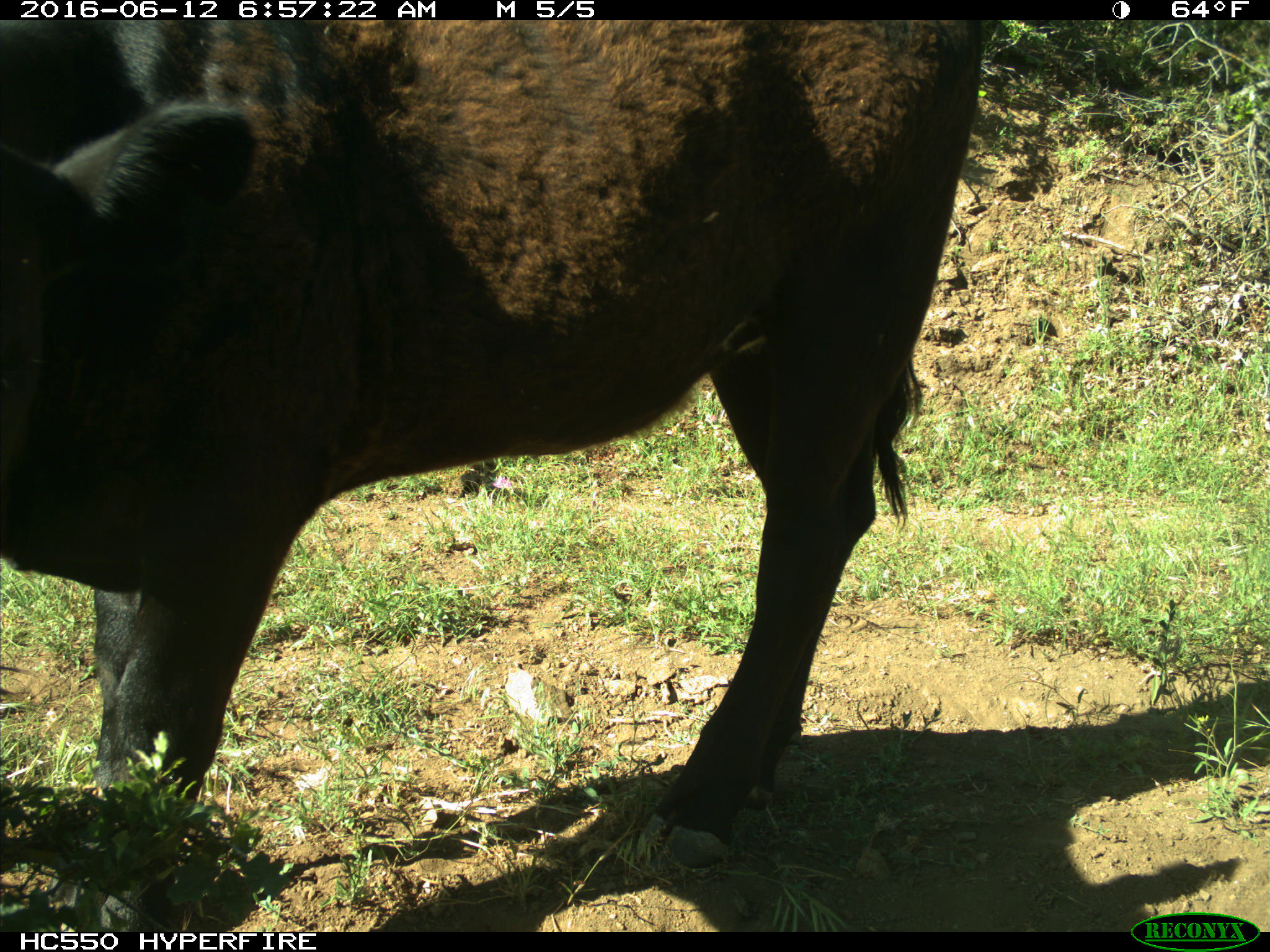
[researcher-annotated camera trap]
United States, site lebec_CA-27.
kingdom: Animalia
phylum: Chordata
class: Mammalia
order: Artiodactyla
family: Bovidae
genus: Bos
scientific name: Bos taurus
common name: domestic cow